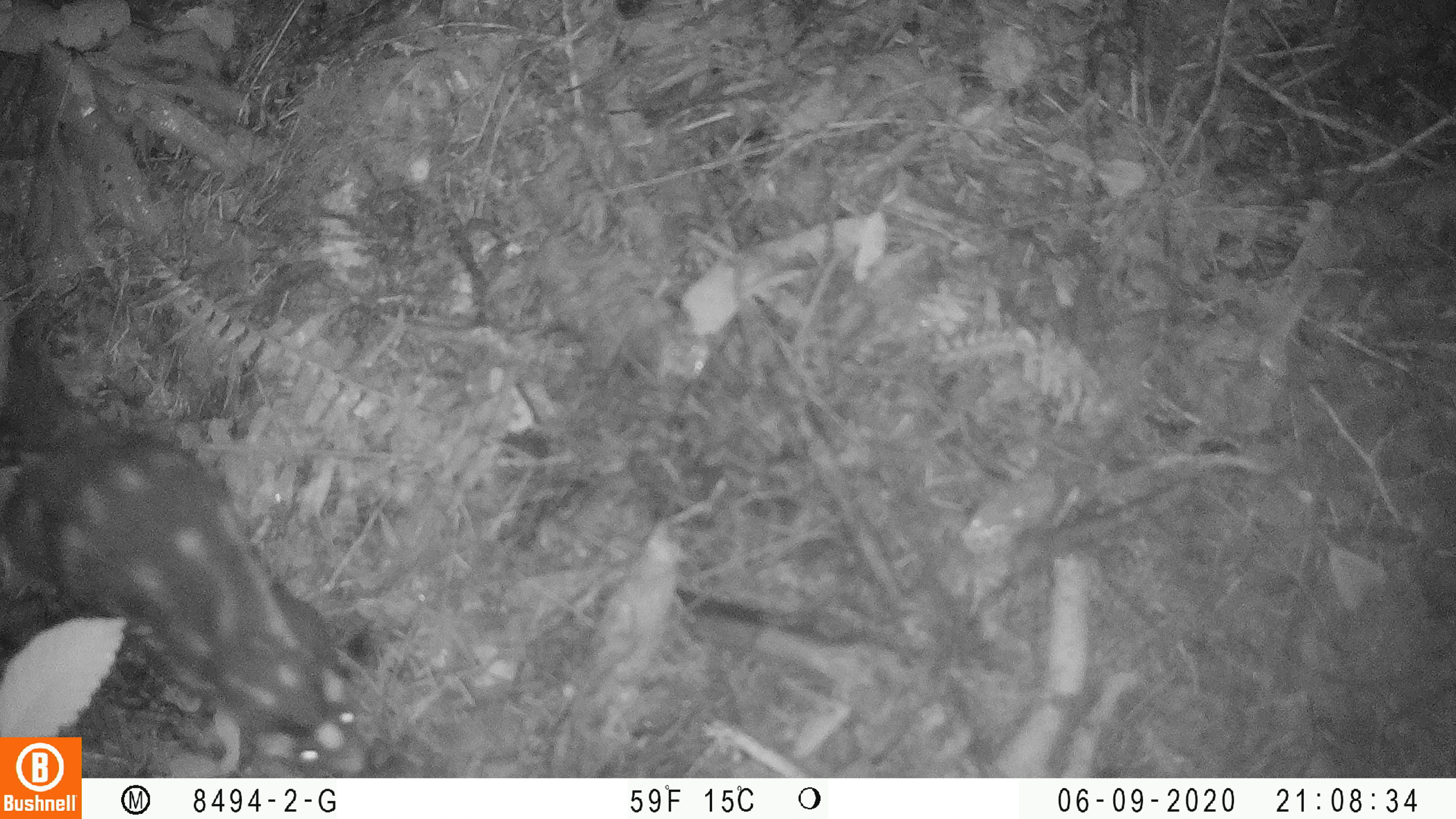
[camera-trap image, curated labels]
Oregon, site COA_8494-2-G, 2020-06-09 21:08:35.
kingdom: Animalia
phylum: Chordata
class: Mammalia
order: Carnivora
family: Mephitidae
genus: Spilogale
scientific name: Spilogale gracilis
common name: western spotted skunk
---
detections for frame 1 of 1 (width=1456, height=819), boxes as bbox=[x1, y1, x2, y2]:
western spotted skunk: bbox=[10, 431, 378, 727]; bbox=[101, 425, 389, 776]